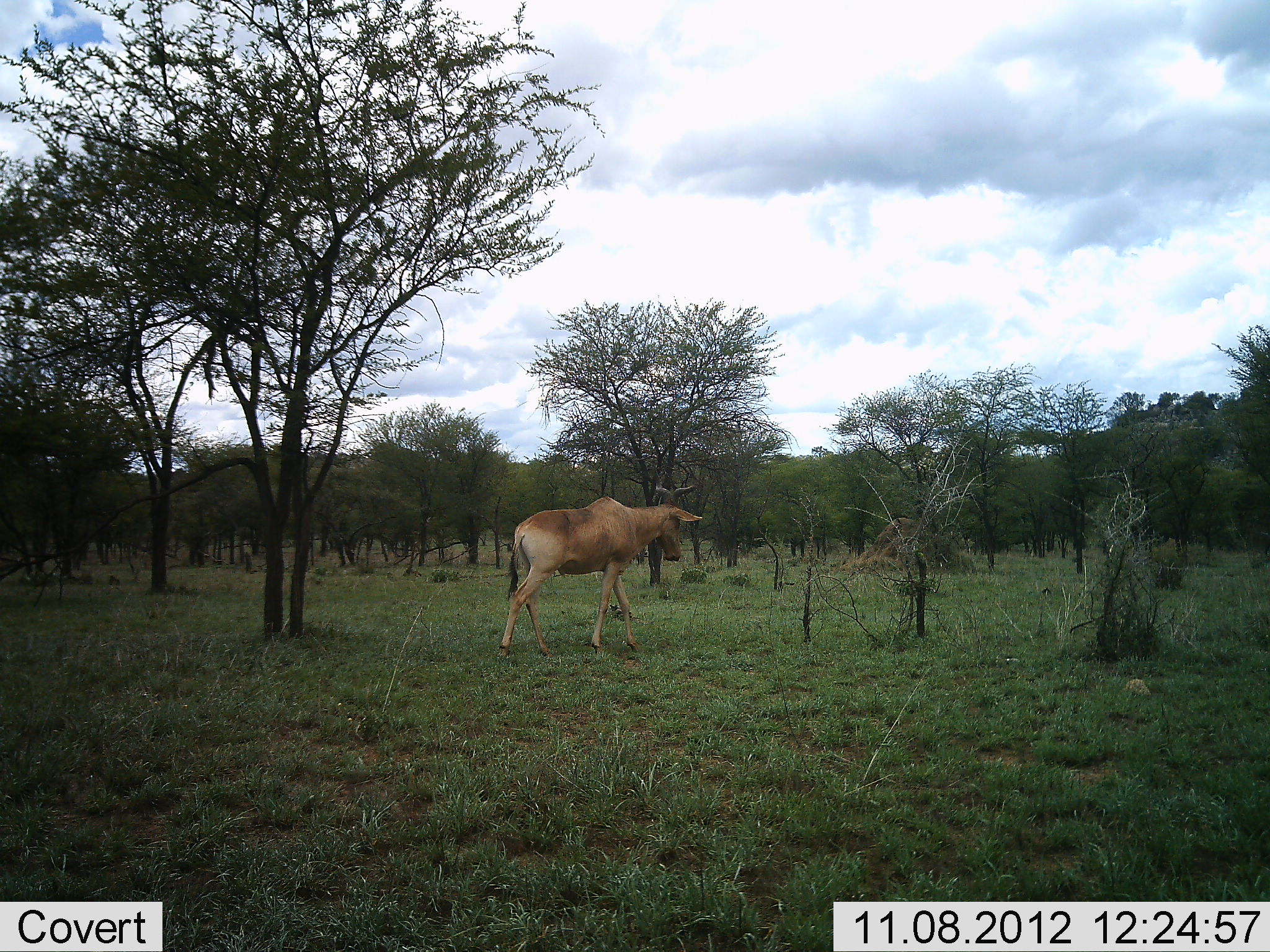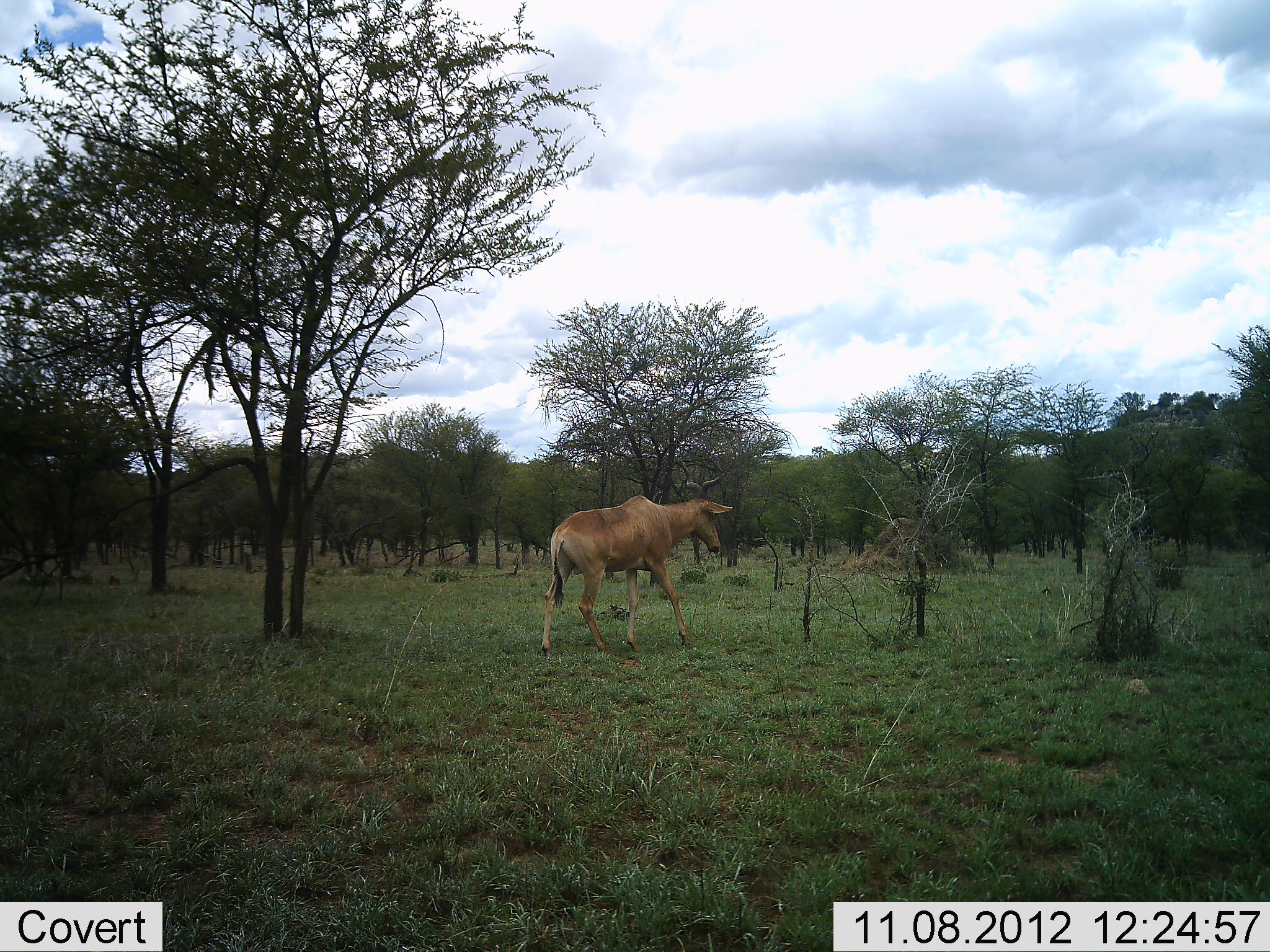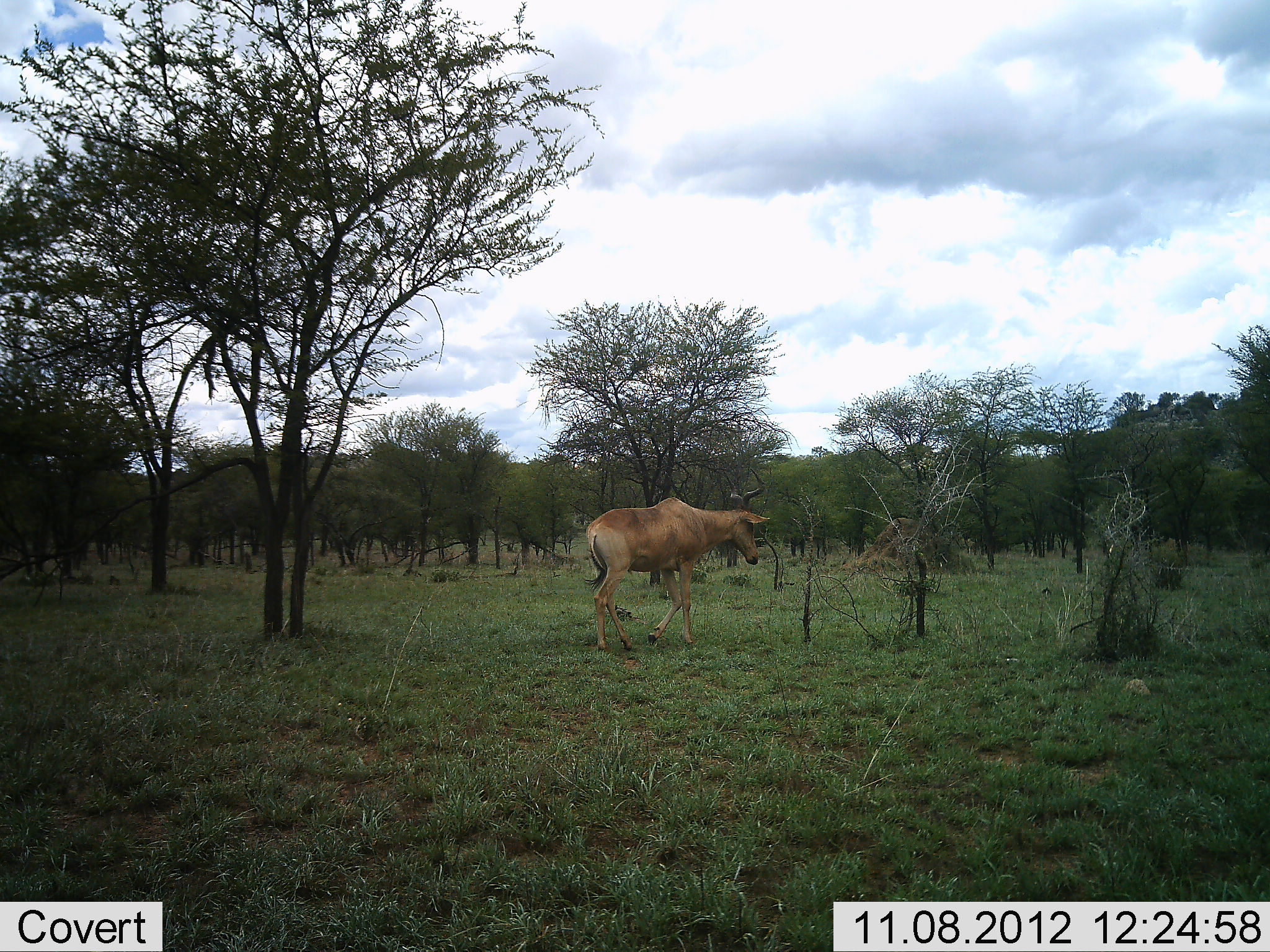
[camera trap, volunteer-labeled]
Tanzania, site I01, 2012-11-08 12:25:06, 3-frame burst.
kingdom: Animalia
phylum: Chordata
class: Mammalia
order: Artiodactyla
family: Bovidae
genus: Alcelaphus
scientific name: Alcelaphus buselaphus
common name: hartebeest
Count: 1.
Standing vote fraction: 10%.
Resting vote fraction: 0%.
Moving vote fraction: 90%.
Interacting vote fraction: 0%.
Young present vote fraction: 0%.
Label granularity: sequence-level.